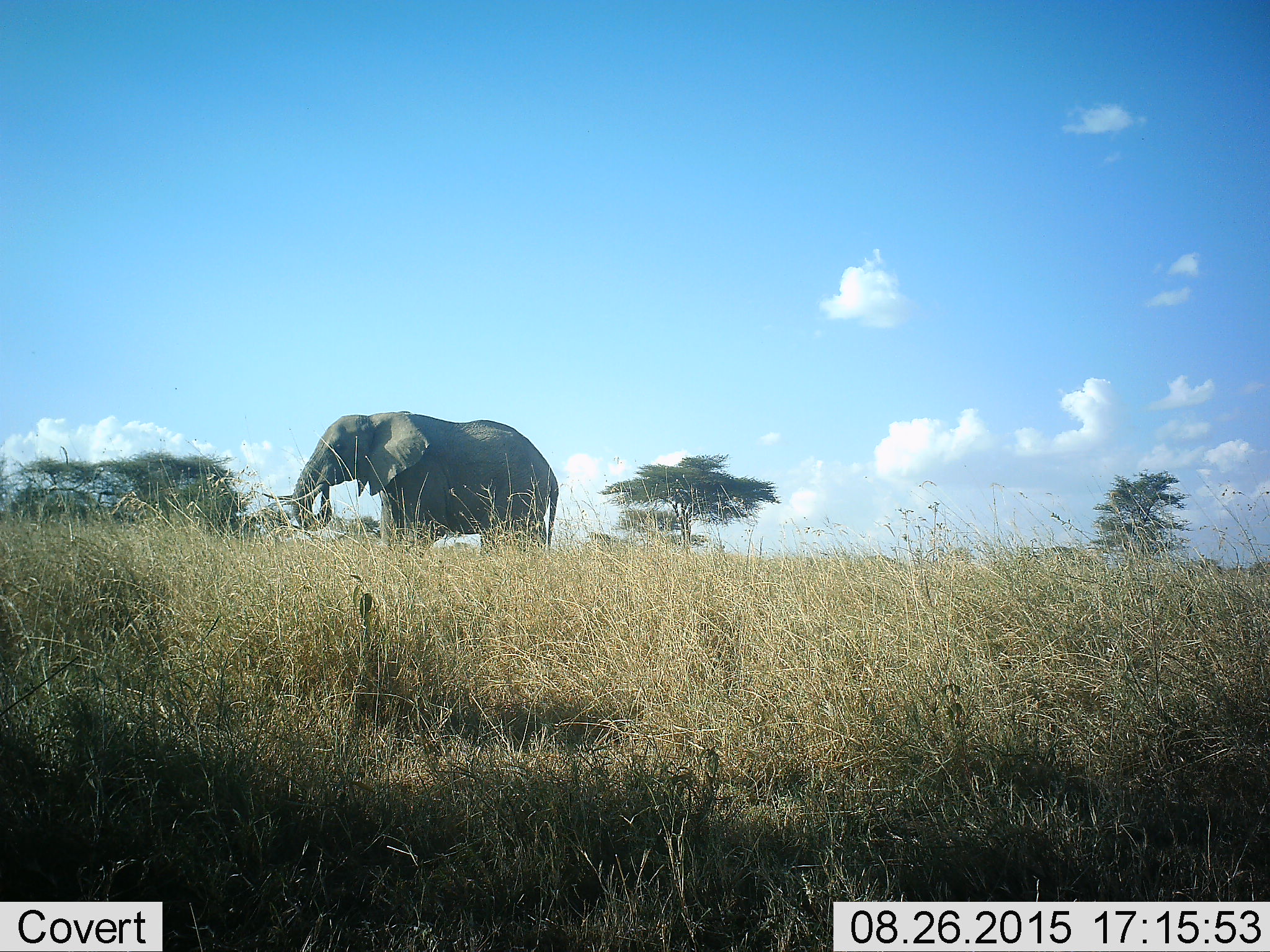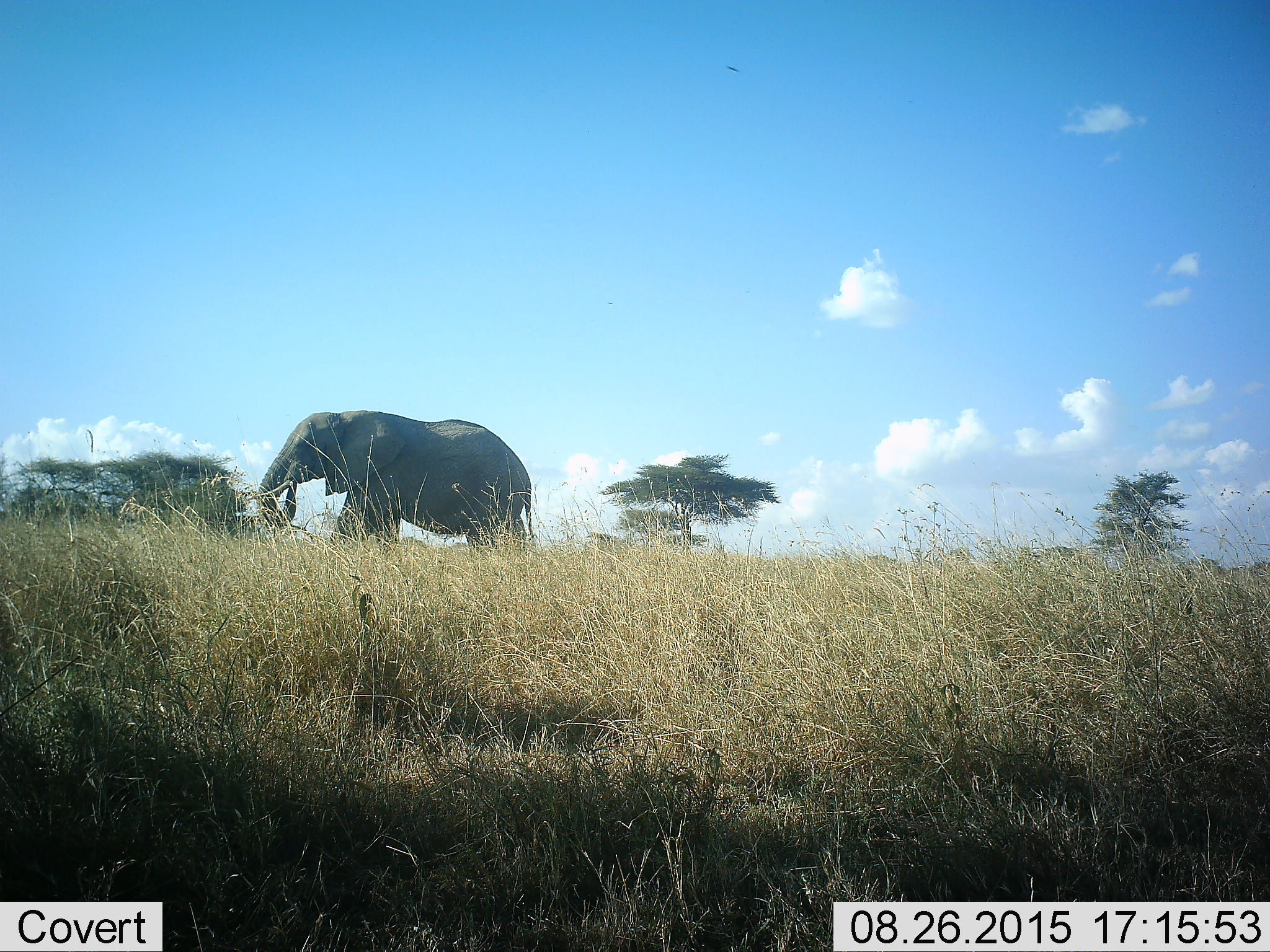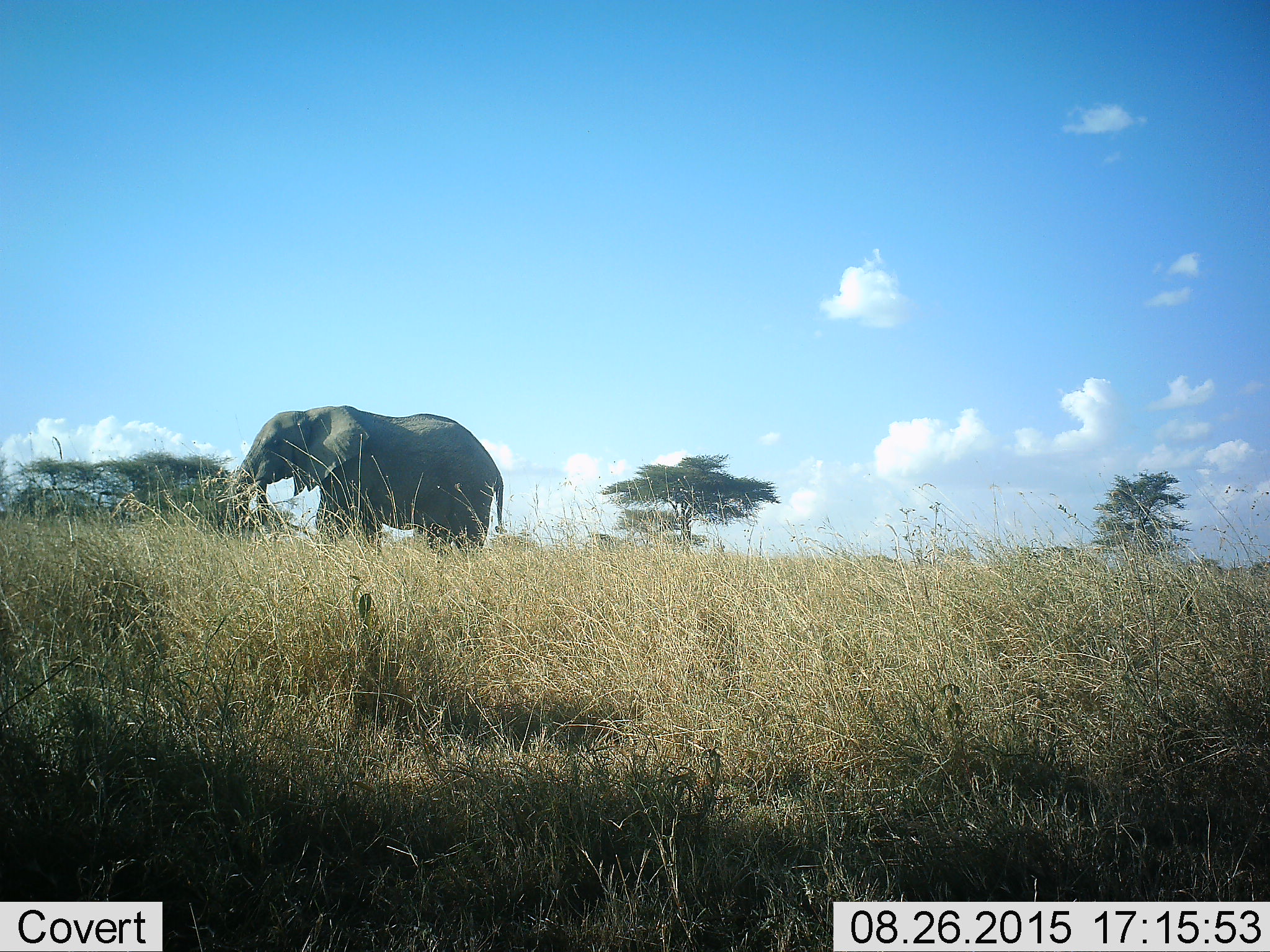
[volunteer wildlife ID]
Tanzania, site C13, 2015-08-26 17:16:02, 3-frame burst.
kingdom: Animalia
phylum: Chordata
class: Mammalia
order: Proboscidea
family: Elephantidae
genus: Loxodonta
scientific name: Loxodonta africana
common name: african bush elephant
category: elephant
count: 1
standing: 28%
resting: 6%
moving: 61%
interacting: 6%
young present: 0%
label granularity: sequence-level